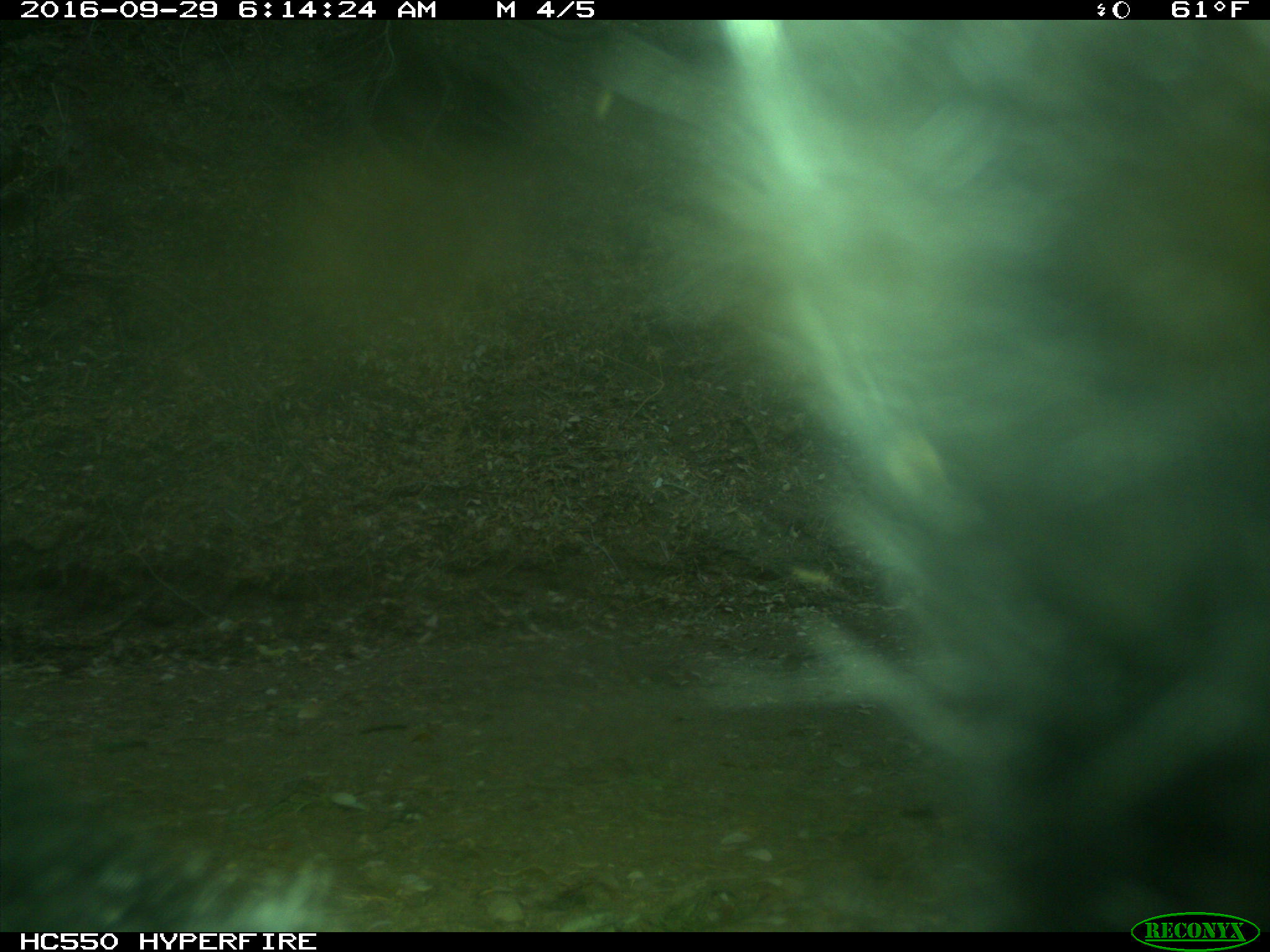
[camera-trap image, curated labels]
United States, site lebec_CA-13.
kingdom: Animalia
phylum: Chordata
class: Mammalia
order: Carnivora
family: Ursidae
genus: Ursus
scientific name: Ursus americanus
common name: american black bear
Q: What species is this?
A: Ursus americanus (american black bear).